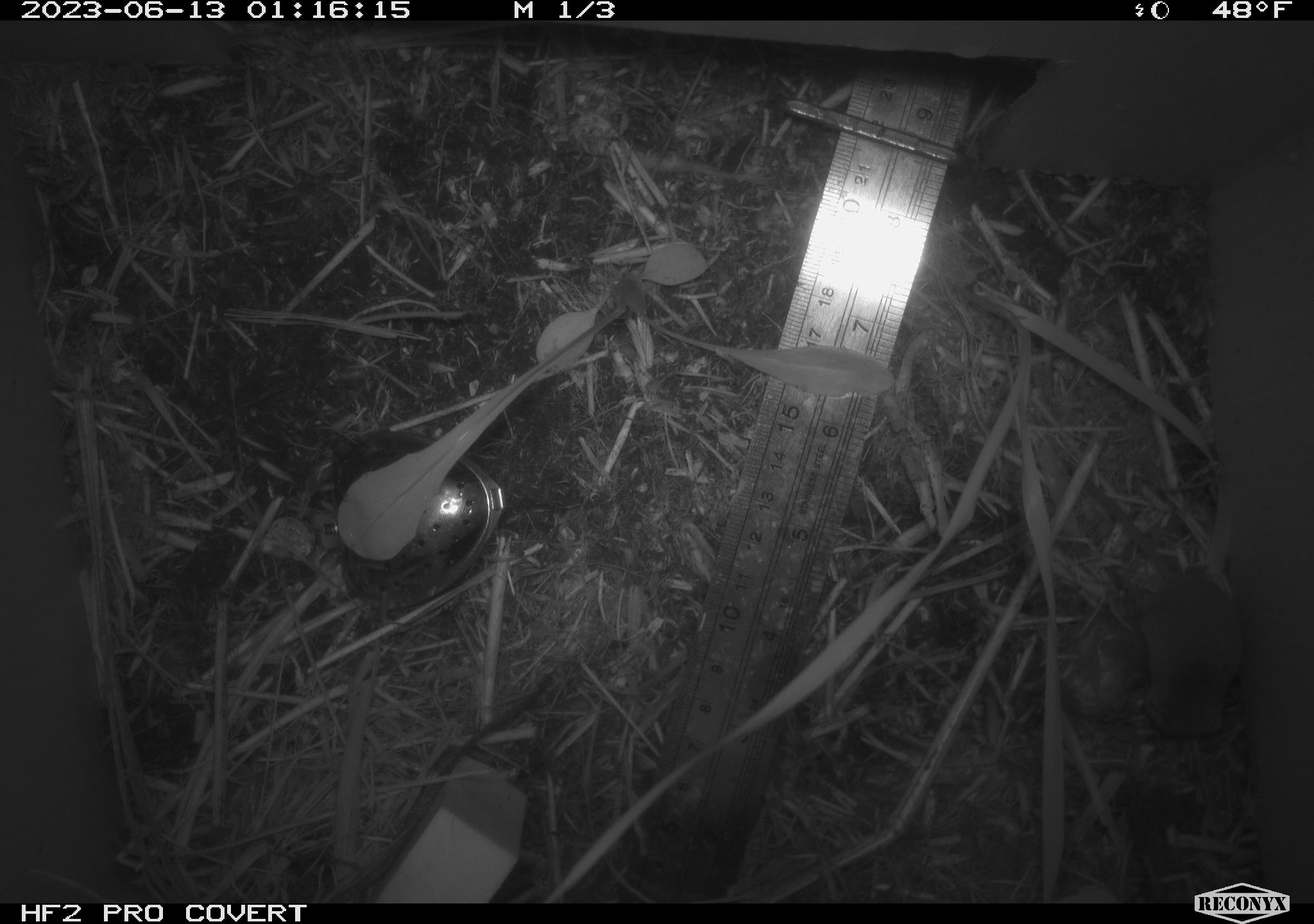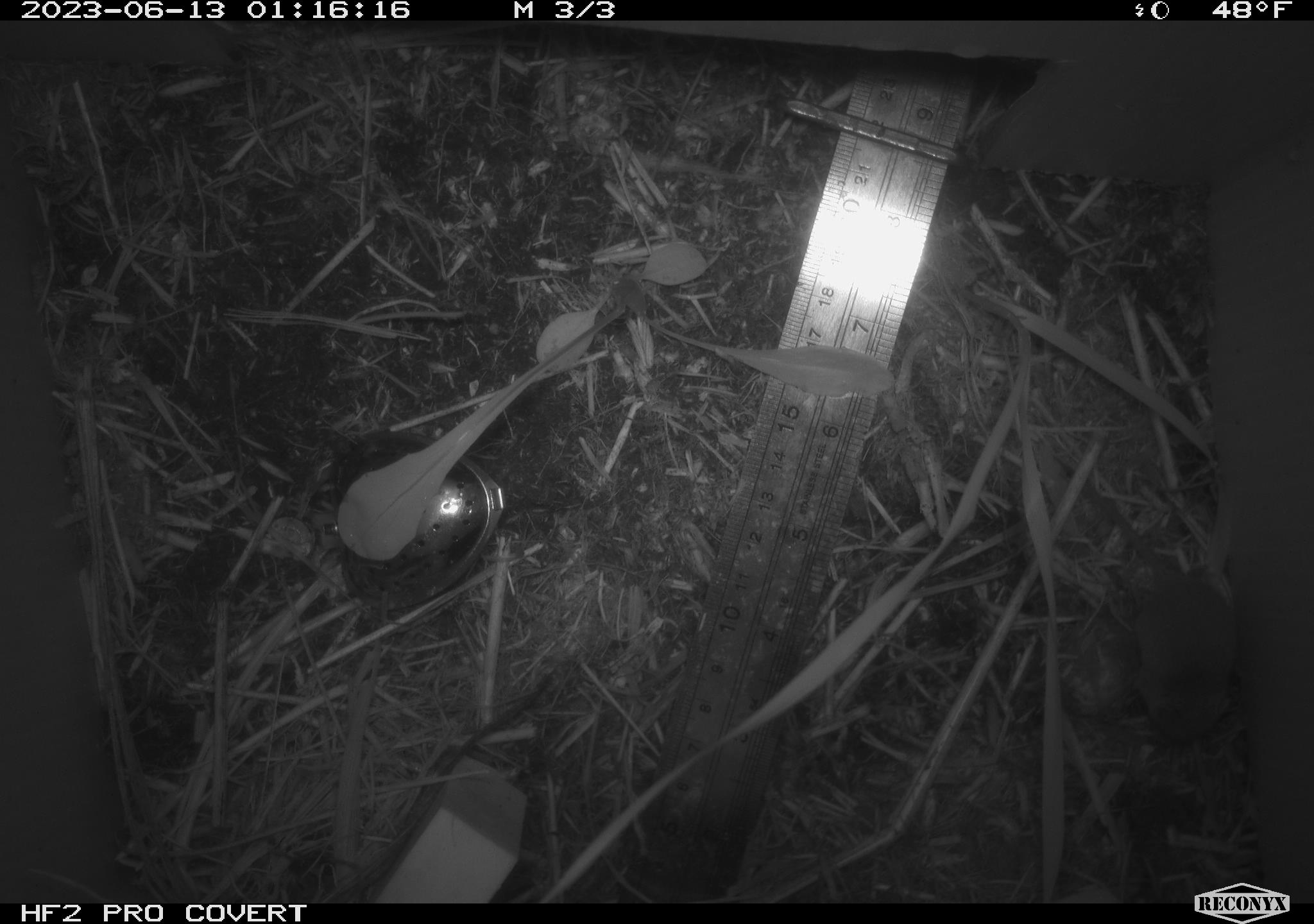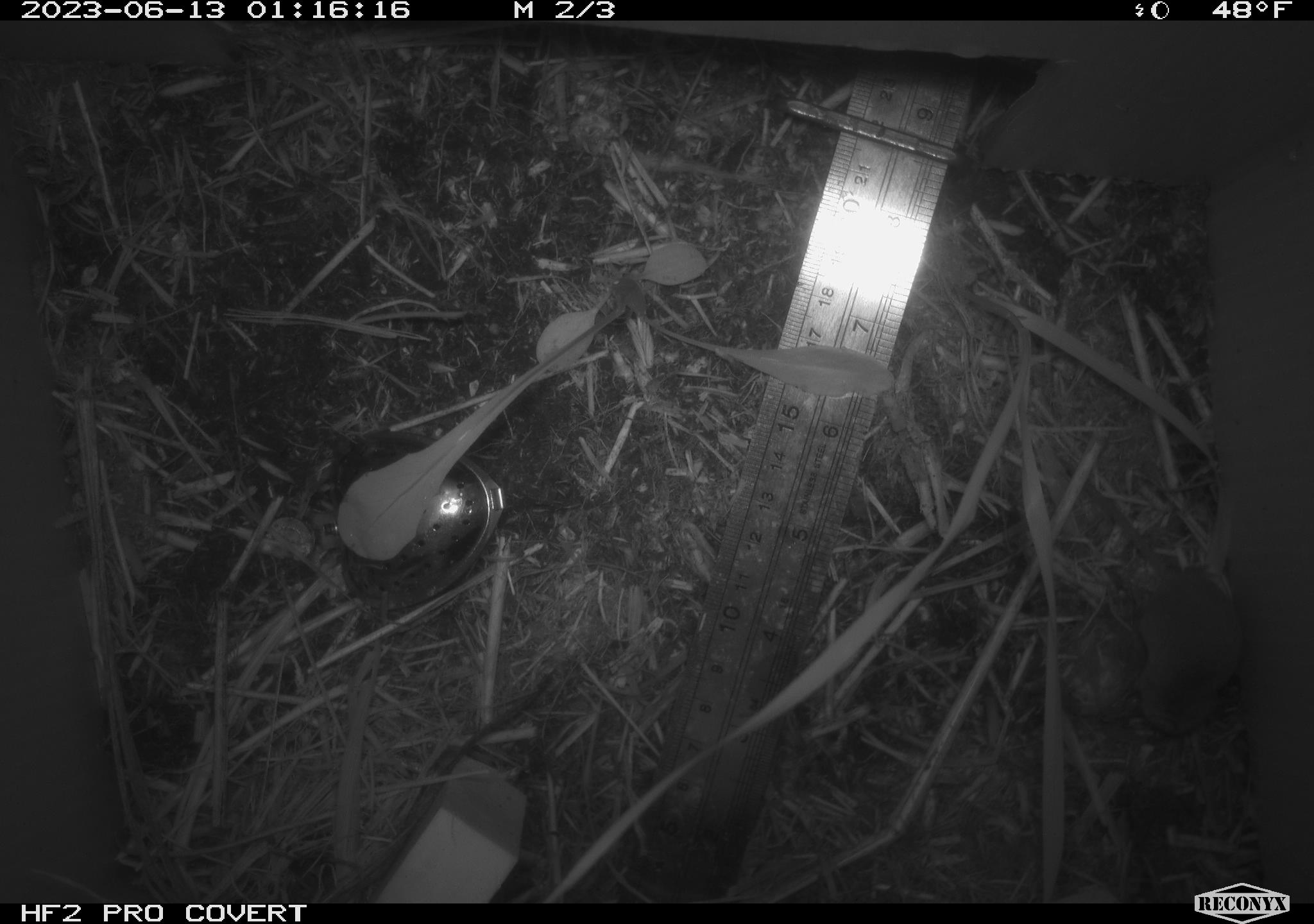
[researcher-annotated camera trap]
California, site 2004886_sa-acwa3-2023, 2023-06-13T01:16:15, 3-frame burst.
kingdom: Animalia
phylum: Chordata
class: Mammalia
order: Eulipotyphla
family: Soricidae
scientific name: Soricidae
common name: shrews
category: soricidae family